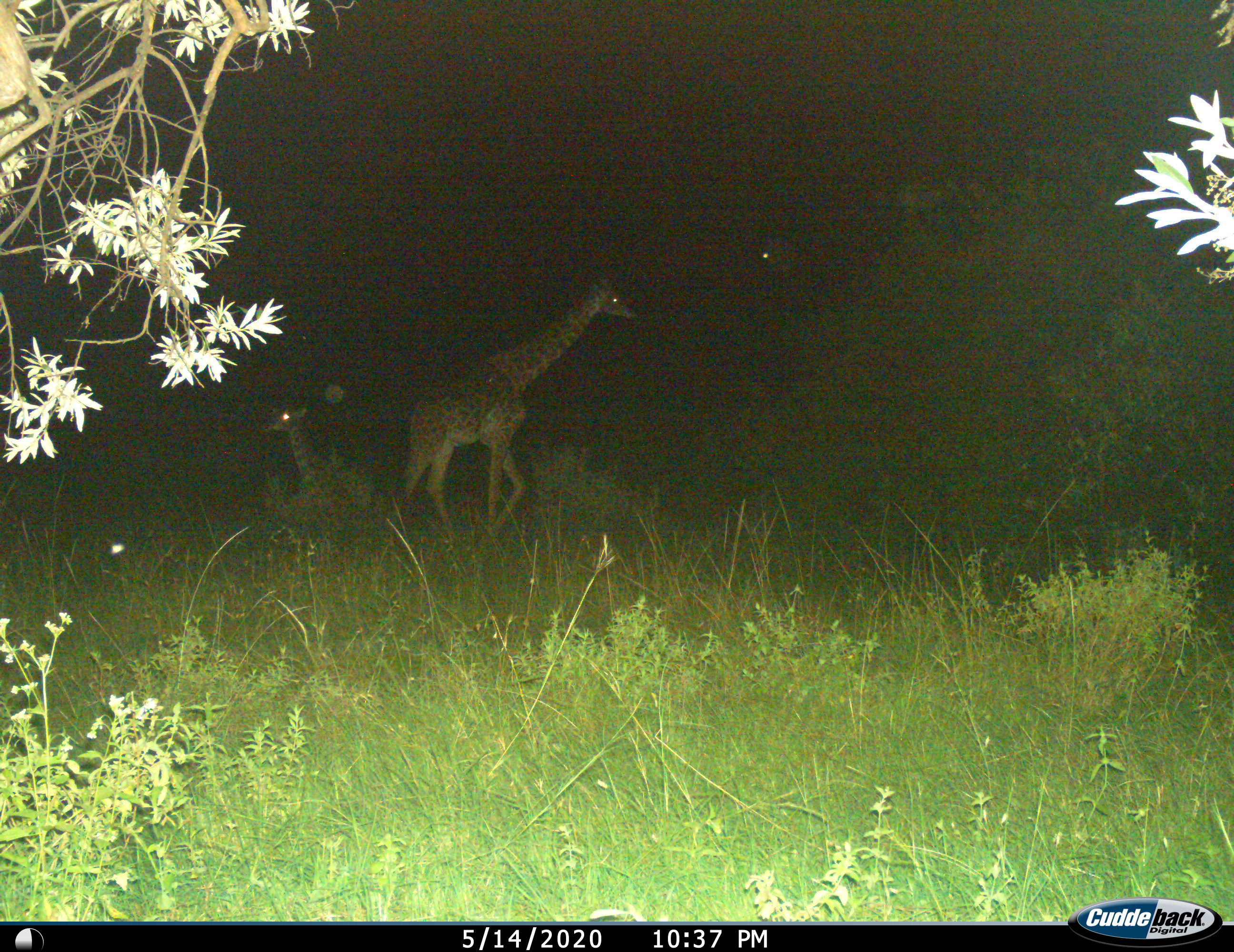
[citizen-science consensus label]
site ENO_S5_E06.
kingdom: Animalia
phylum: Chordata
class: Mammalia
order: Artiodactyla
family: Giraffidae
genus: Giraffa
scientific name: Giraffa camelopardalis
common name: giraffe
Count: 2.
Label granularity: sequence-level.